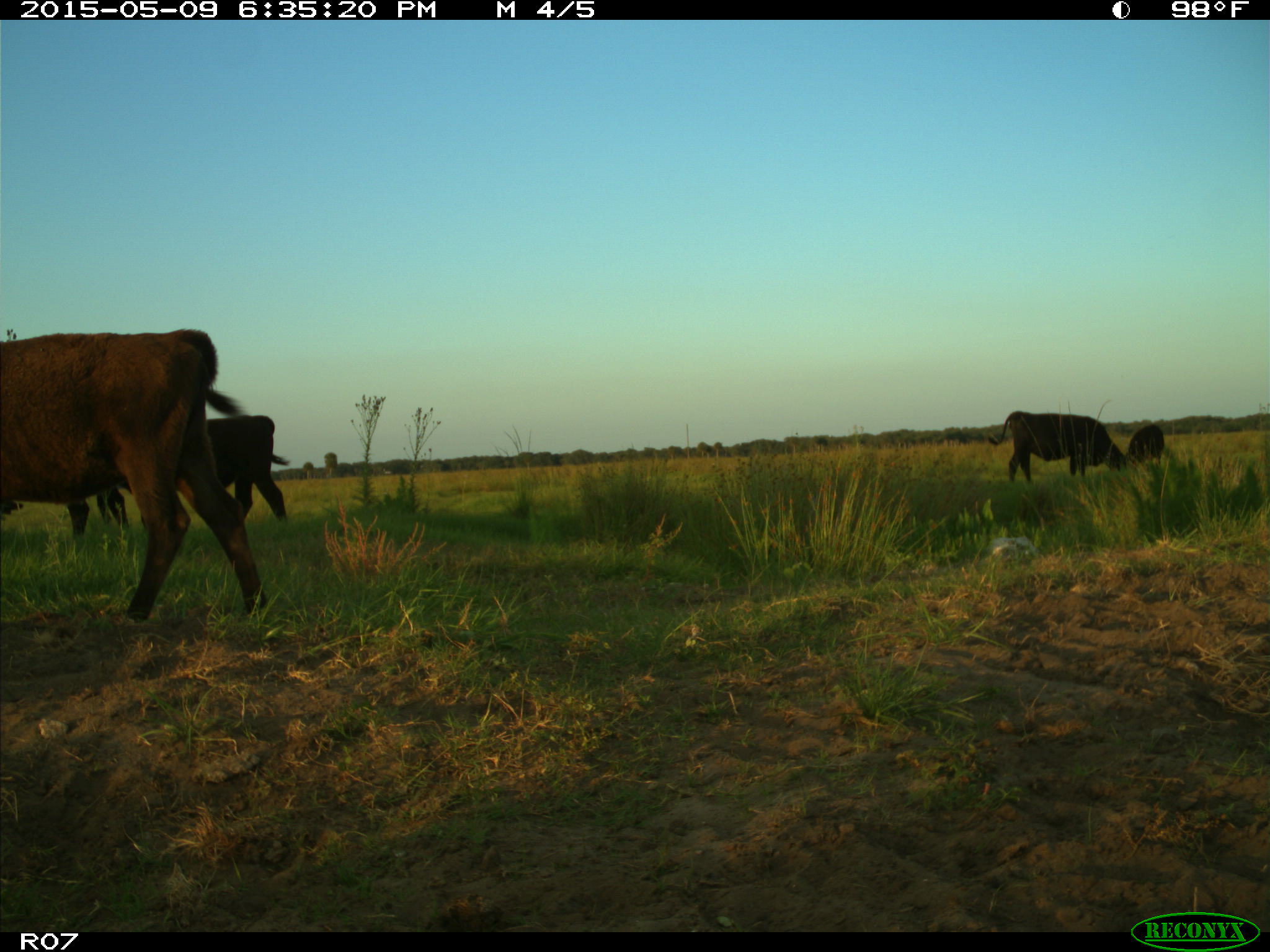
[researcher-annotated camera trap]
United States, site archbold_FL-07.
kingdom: Animalia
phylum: Chordata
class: Mammalia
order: Artiodactyla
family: Bovidae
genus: Bos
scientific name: Bos taurus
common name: domestic cow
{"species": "Bos taurus (domestic cow)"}